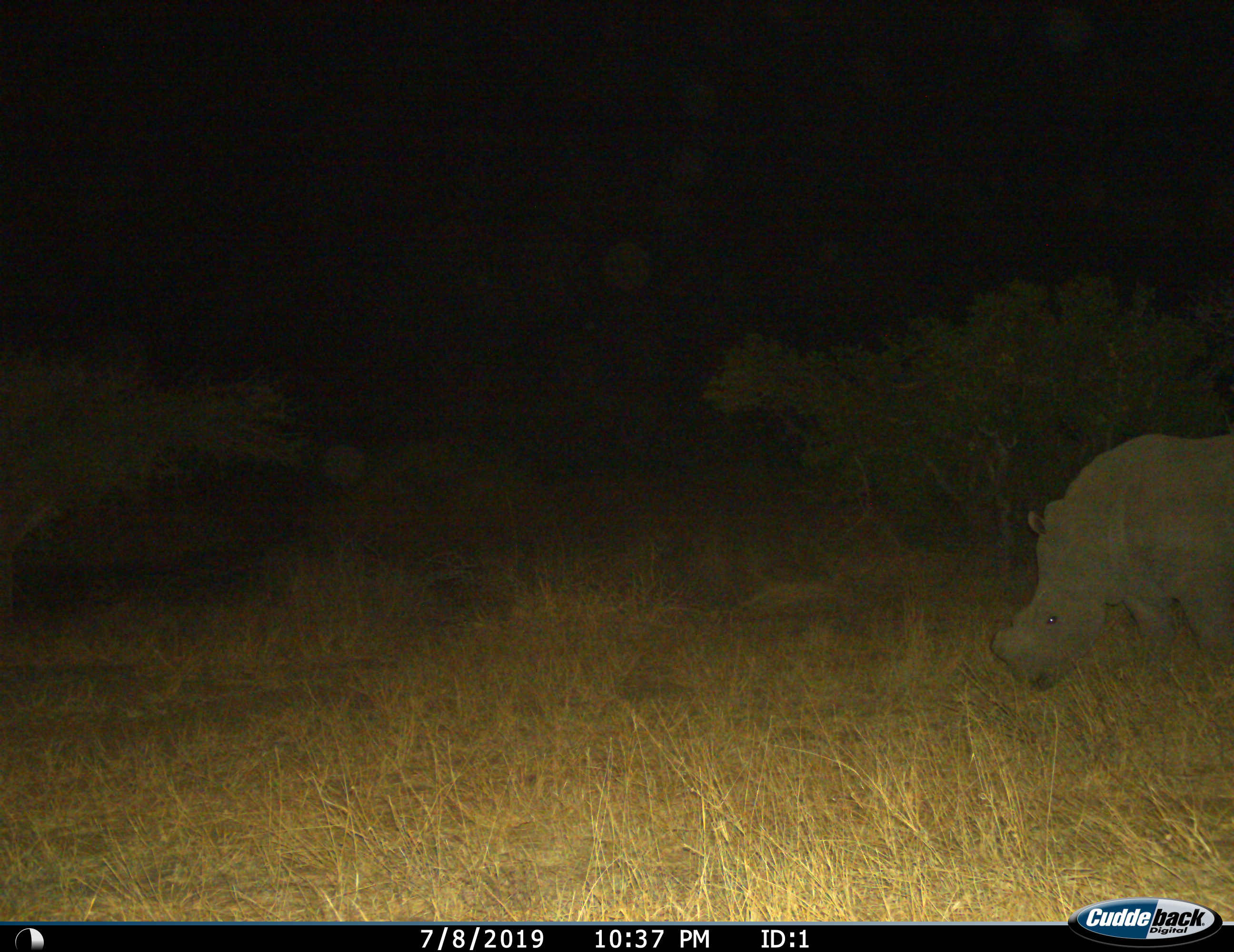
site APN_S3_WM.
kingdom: Animalia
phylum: Chordata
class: Mammalia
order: Perissodactyla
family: Rhinocerotidae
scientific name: Rhinocerotidae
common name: unknown rhinoceros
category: rhinocerosunknown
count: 1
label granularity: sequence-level